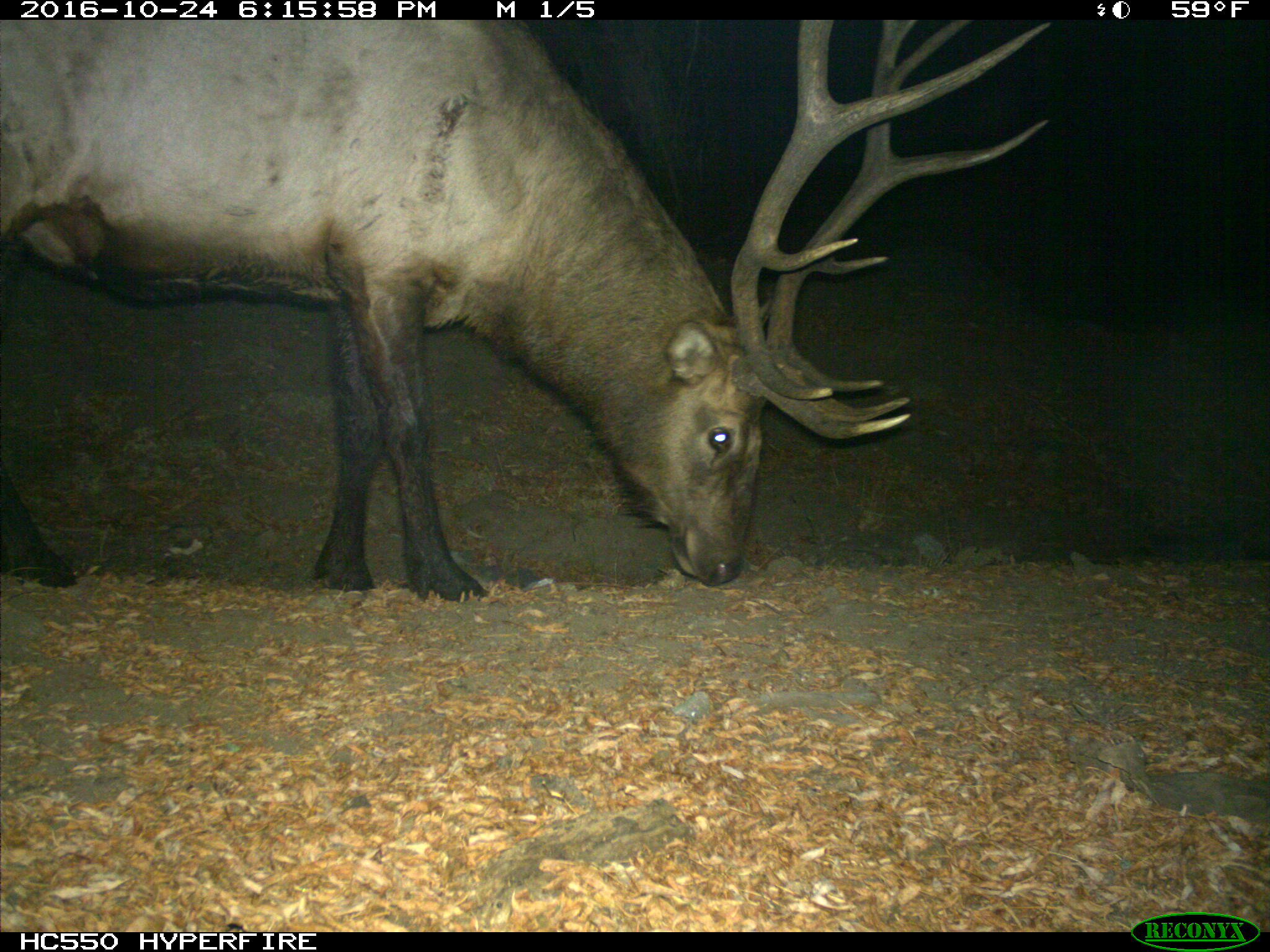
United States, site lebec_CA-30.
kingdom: Animalia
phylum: Chordata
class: Mammalia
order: Artiodactyla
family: Cervidae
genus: Cervus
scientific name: Cervus canadensis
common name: elk